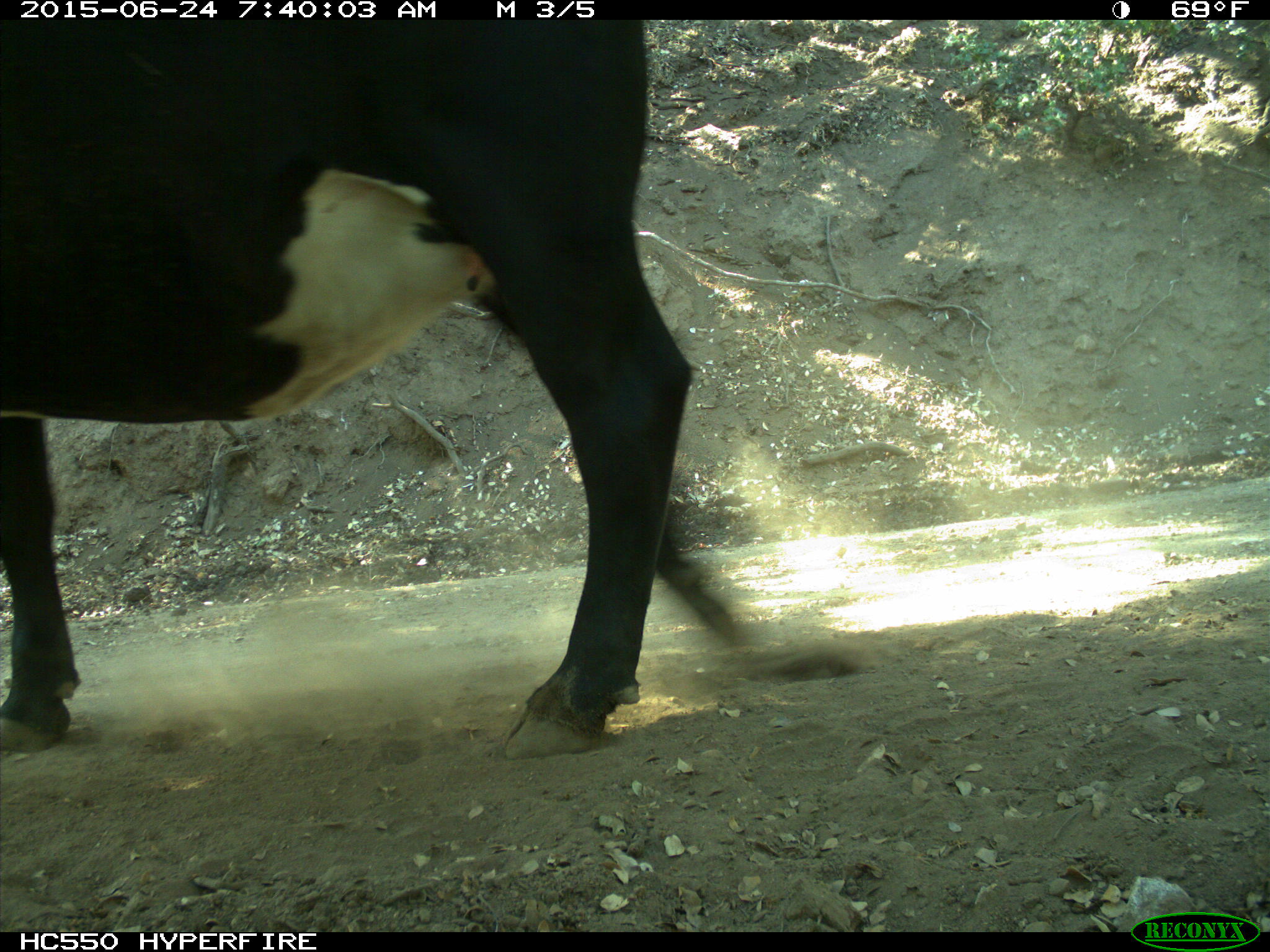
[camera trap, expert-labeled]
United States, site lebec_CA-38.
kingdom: Animalia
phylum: Chordata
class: Mammalia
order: Artiodactyla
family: Bovidae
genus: Bos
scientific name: Bos taurus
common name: domestic cow